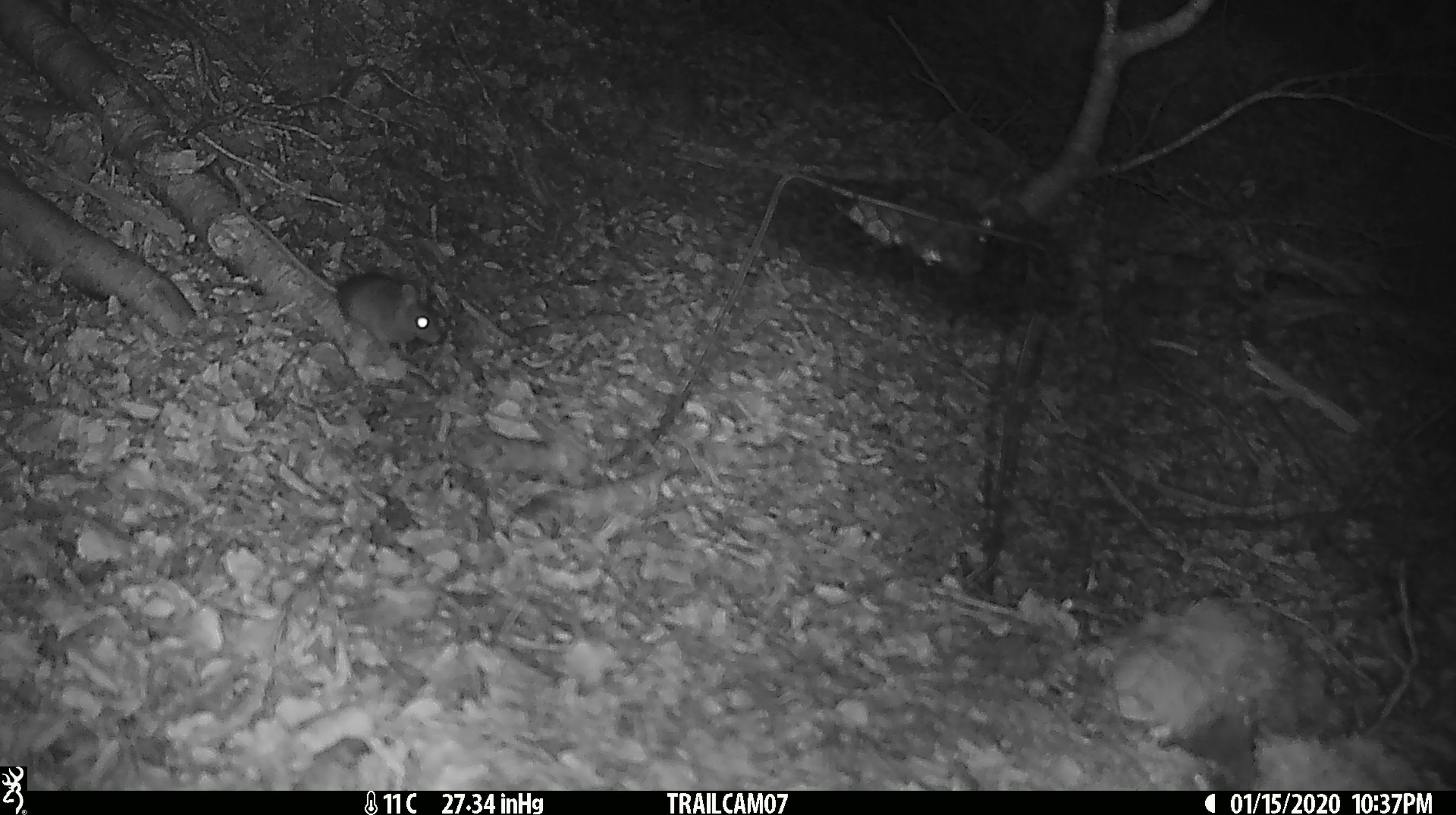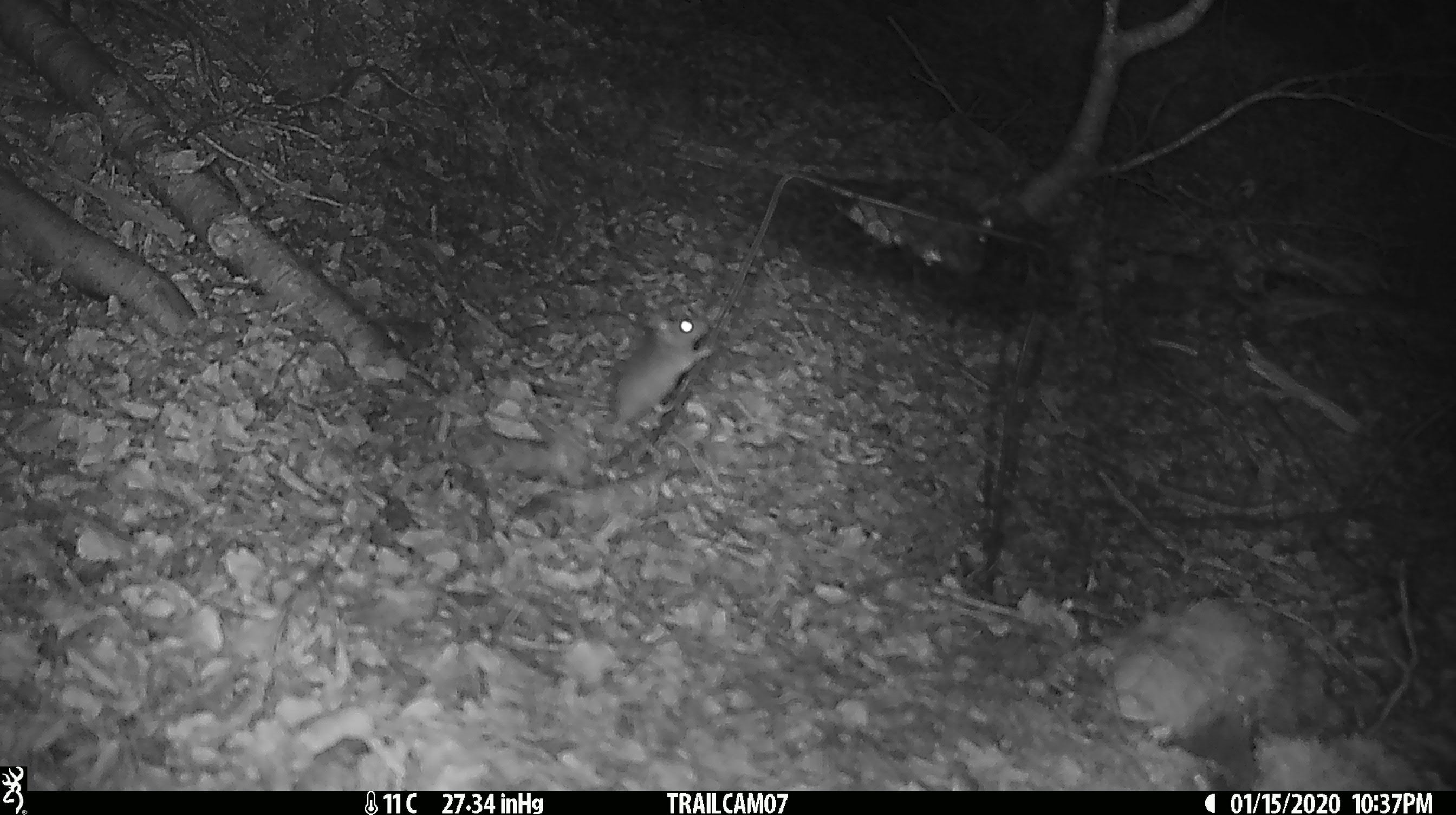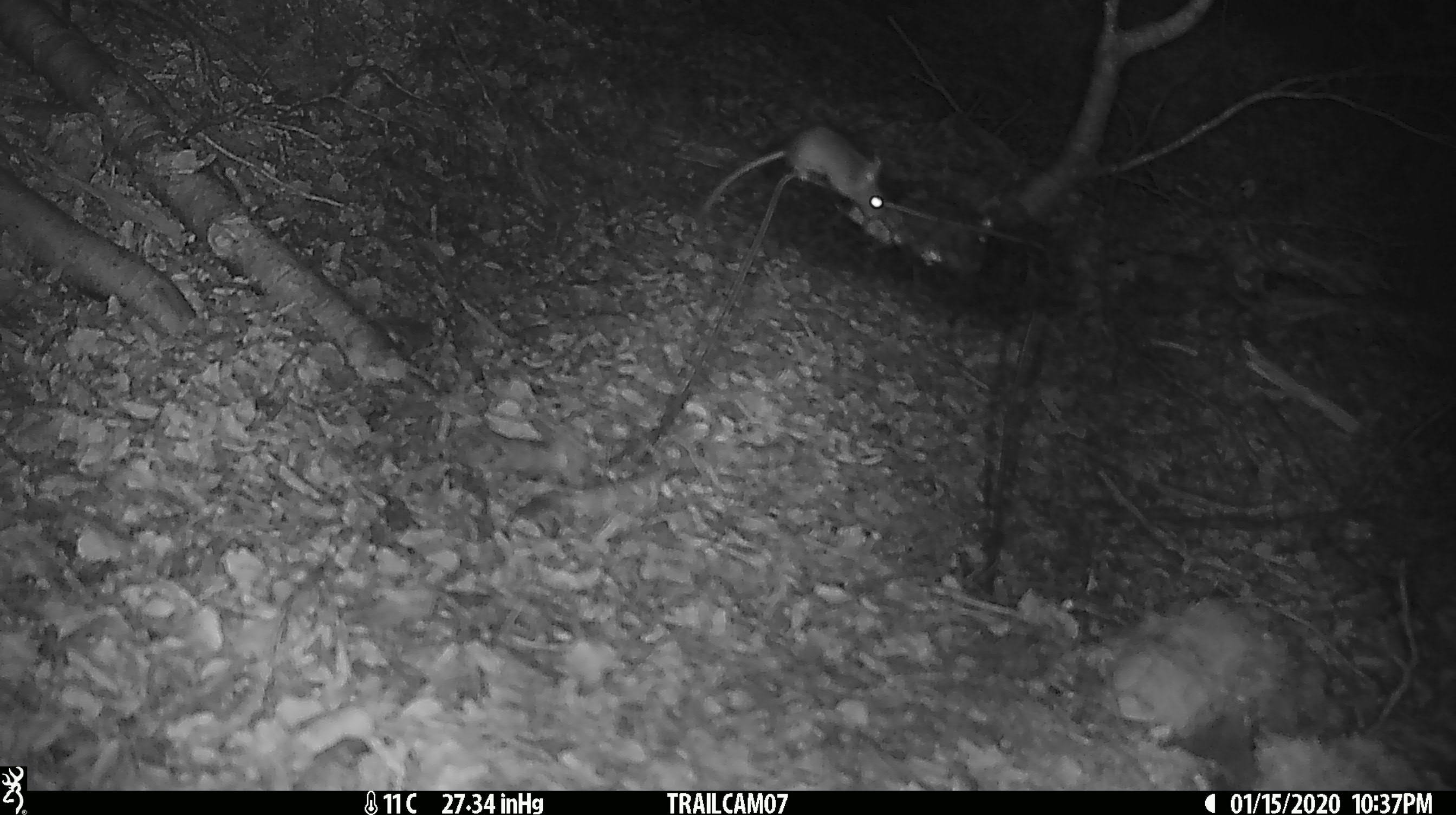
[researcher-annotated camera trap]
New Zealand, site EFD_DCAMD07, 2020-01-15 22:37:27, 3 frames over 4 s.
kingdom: Animalia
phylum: Chordata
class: Mammalia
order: Rodentia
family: Muridae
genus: Mus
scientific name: Mus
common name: mouse